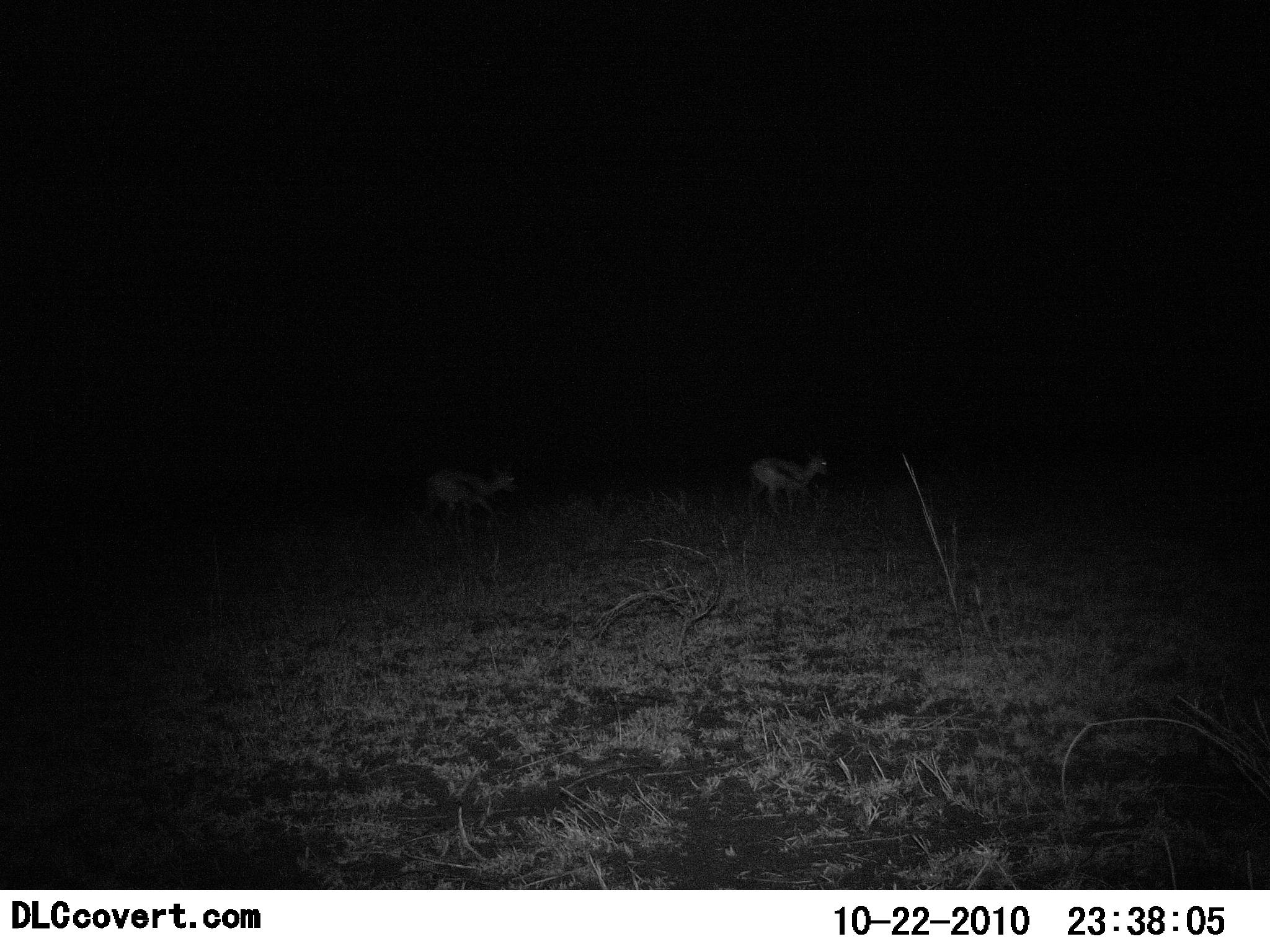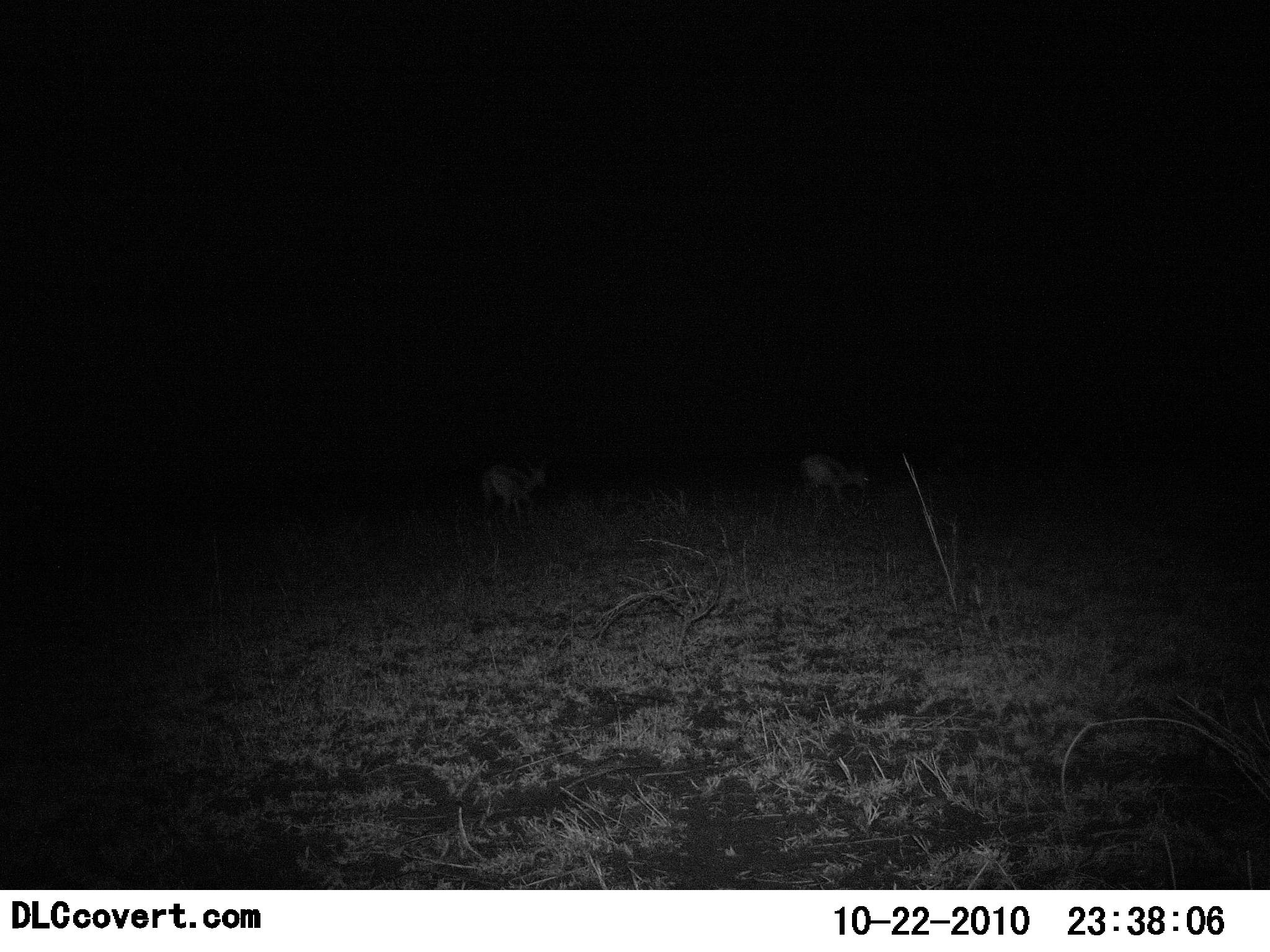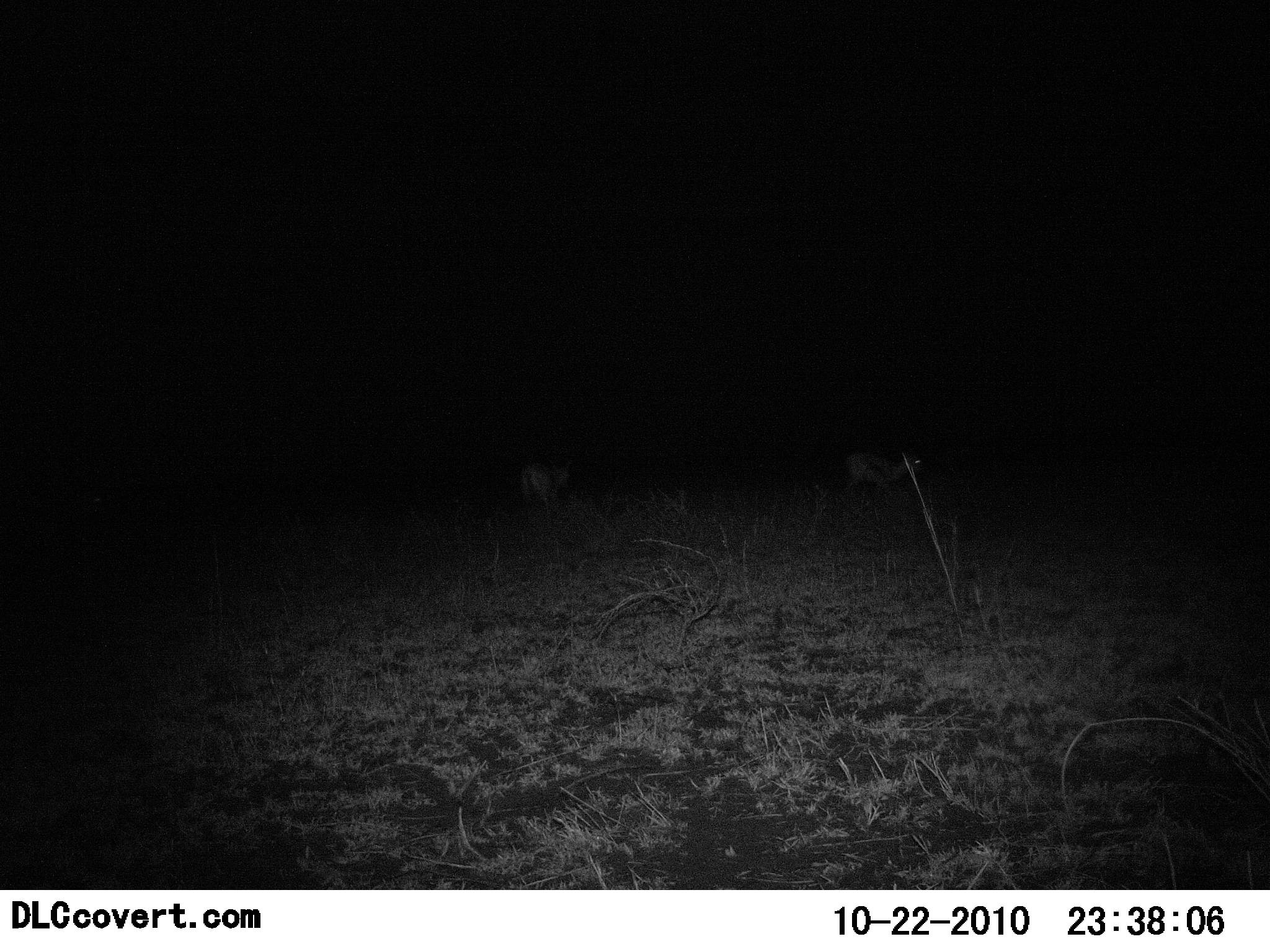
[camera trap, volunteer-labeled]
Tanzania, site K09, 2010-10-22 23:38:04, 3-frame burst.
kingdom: Animalia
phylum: Chordata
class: Mammalia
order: Artiodactyla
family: Bovidae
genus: Eudorcas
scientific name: Eudorcas thomsonii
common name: thomson's gazelle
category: gazellethomsons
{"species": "gazellethomsons (thomson's gazelle) (Eudorcas thomsonii)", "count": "2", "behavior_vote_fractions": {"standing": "0%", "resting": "0%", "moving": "100%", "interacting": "0%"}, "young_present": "0%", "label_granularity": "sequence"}